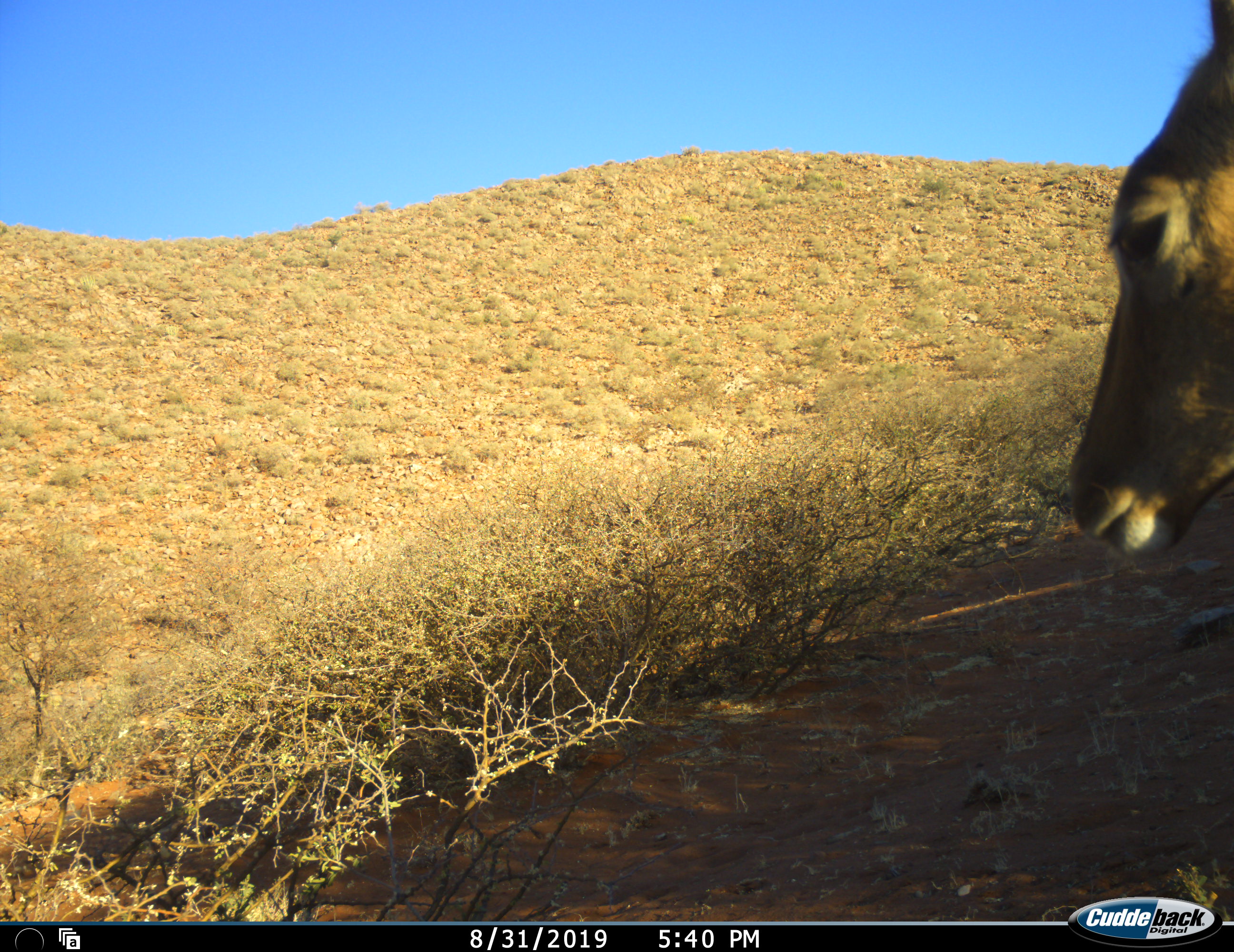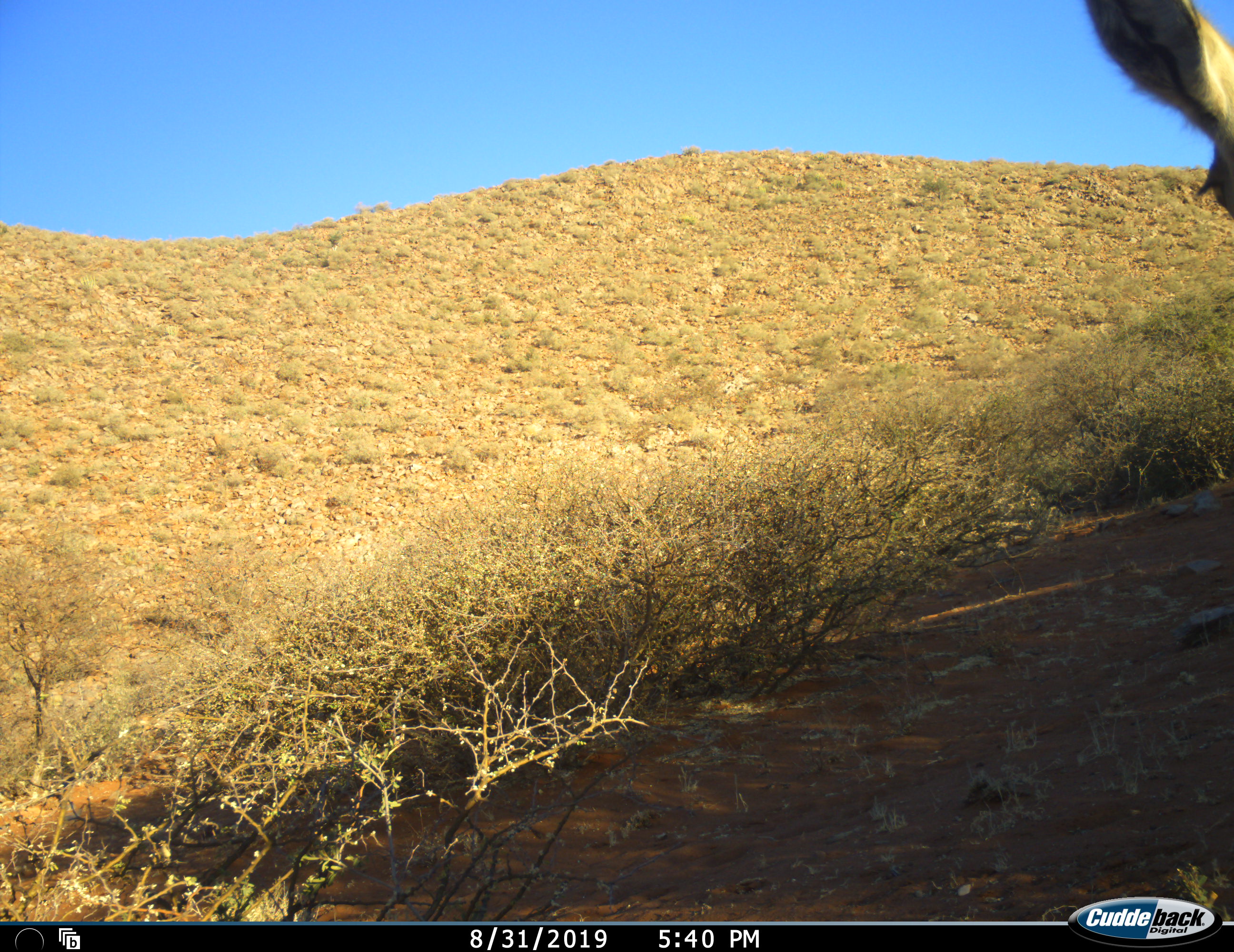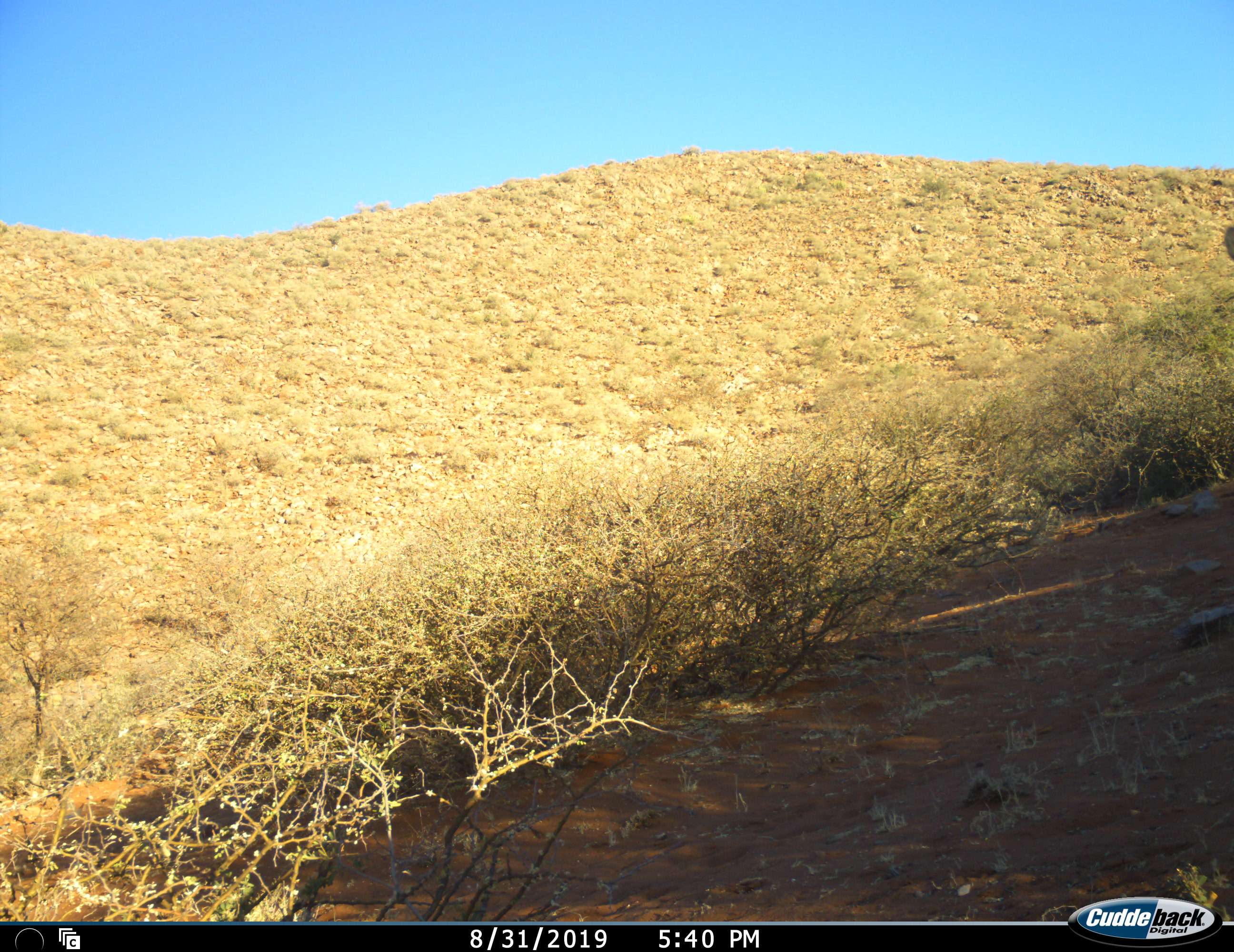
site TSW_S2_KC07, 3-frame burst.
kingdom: Animalia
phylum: Chordata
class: Mammalia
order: Artiodactyla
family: Bovidae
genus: Aepyceros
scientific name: Aepyceros melampus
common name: impala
Impala (Aepyceros melampus), count 1. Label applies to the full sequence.